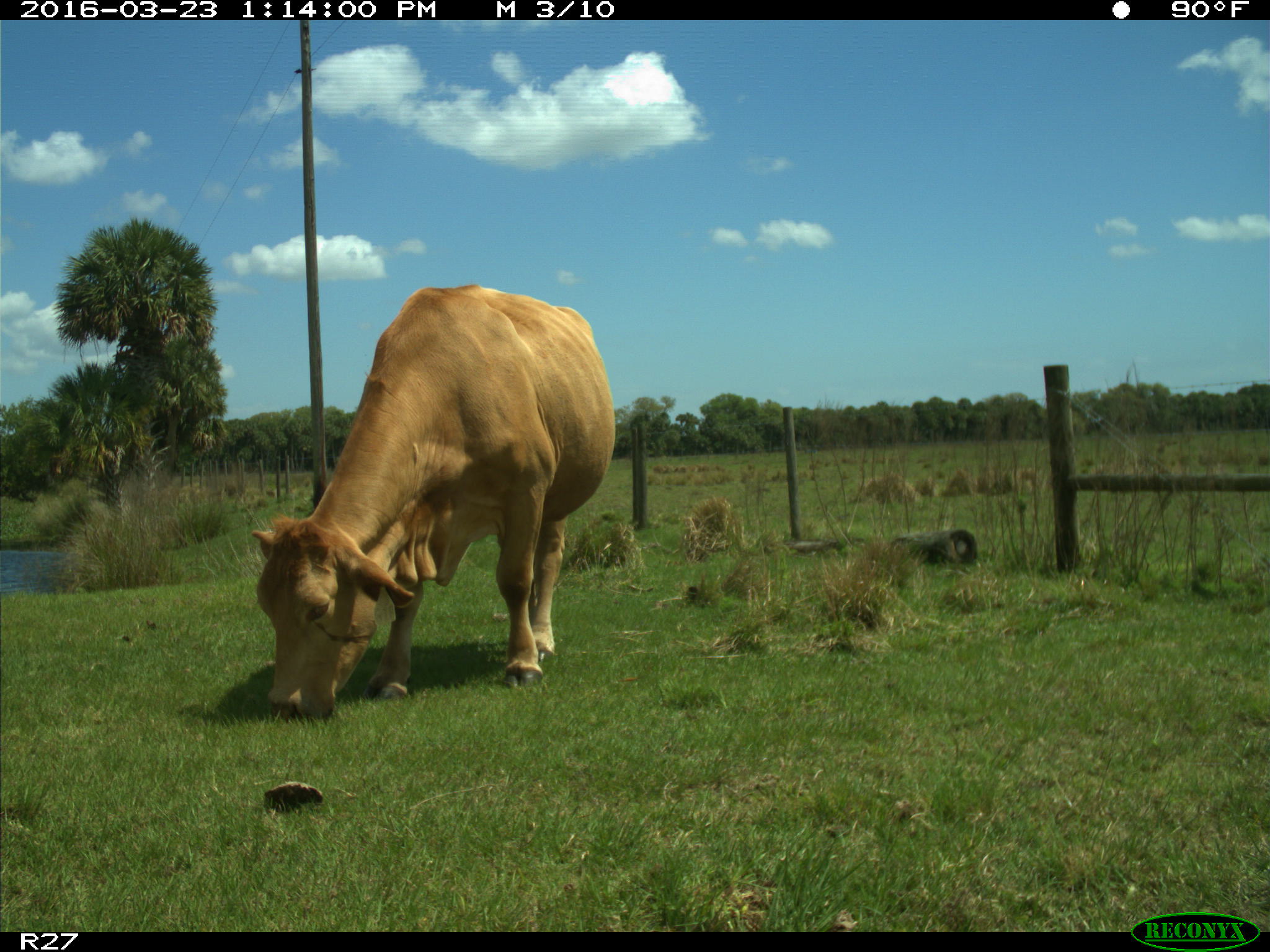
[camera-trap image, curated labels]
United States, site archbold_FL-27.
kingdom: Animalia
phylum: Chordata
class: Mammalia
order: Artiodactyla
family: Bovidae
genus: Bos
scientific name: Bos taurus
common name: domestic cow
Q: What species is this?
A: Bos taurus (domestic cow).